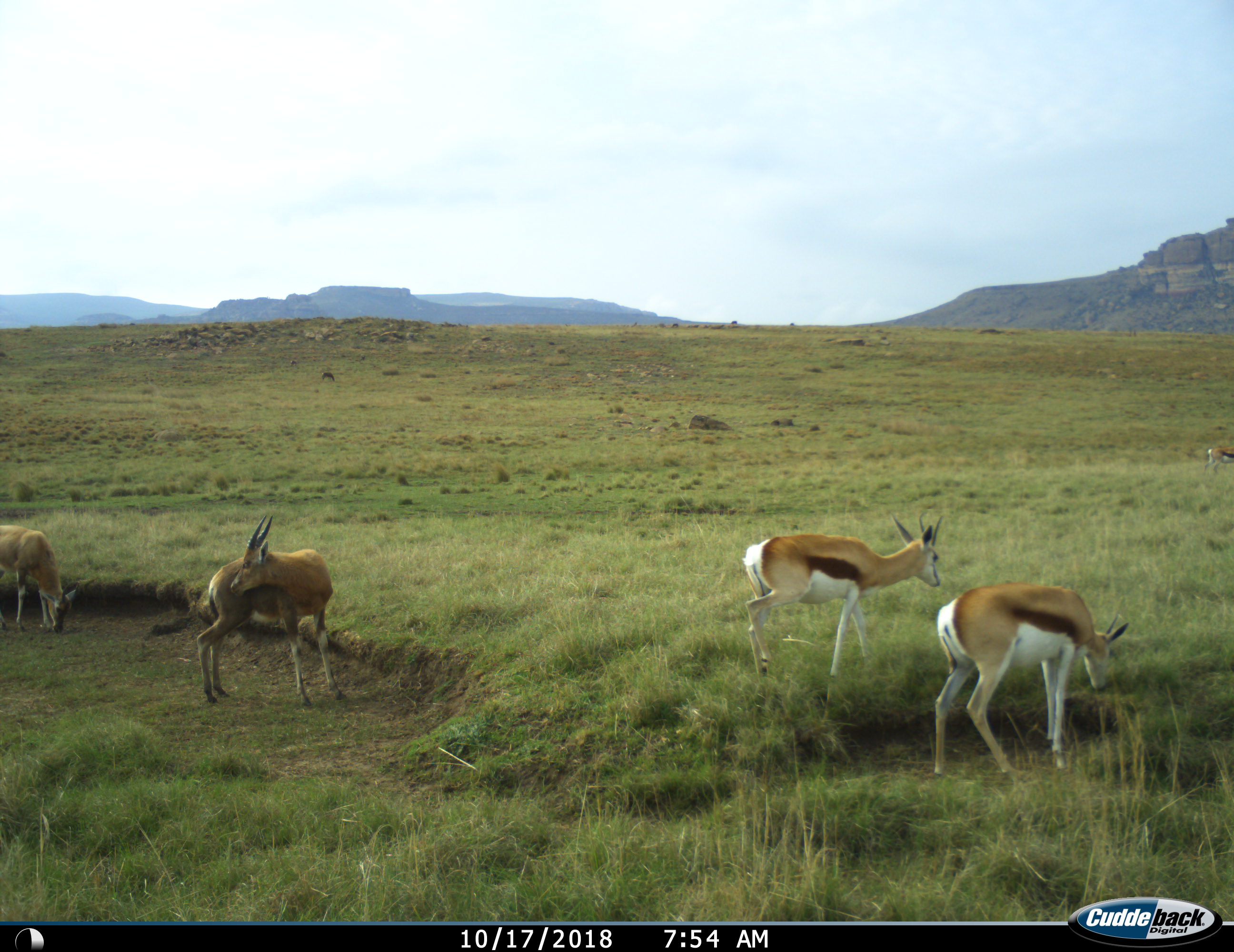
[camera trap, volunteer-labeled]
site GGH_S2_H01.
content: unidentified animal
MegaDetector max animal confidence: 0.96